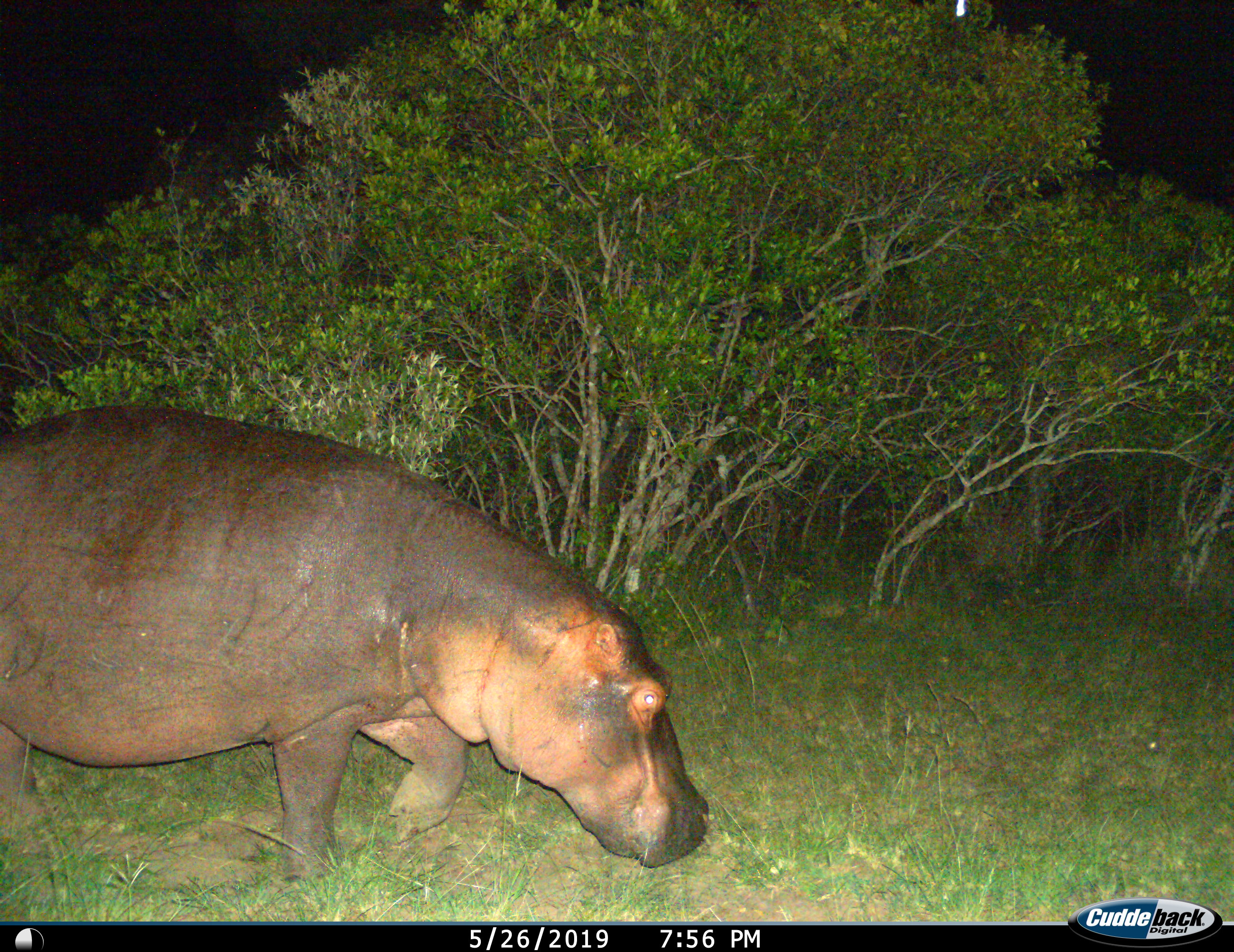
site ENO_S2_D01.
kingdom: Animalia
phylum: Chordata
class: Mammalia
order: Artiodactyla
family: Hippopotamidae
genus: Hippopotamus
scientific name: Hippopotamus amphibius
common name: hippopotamus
Hippopotamus (Hippopotamus amphibius), count 1. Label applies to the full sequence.